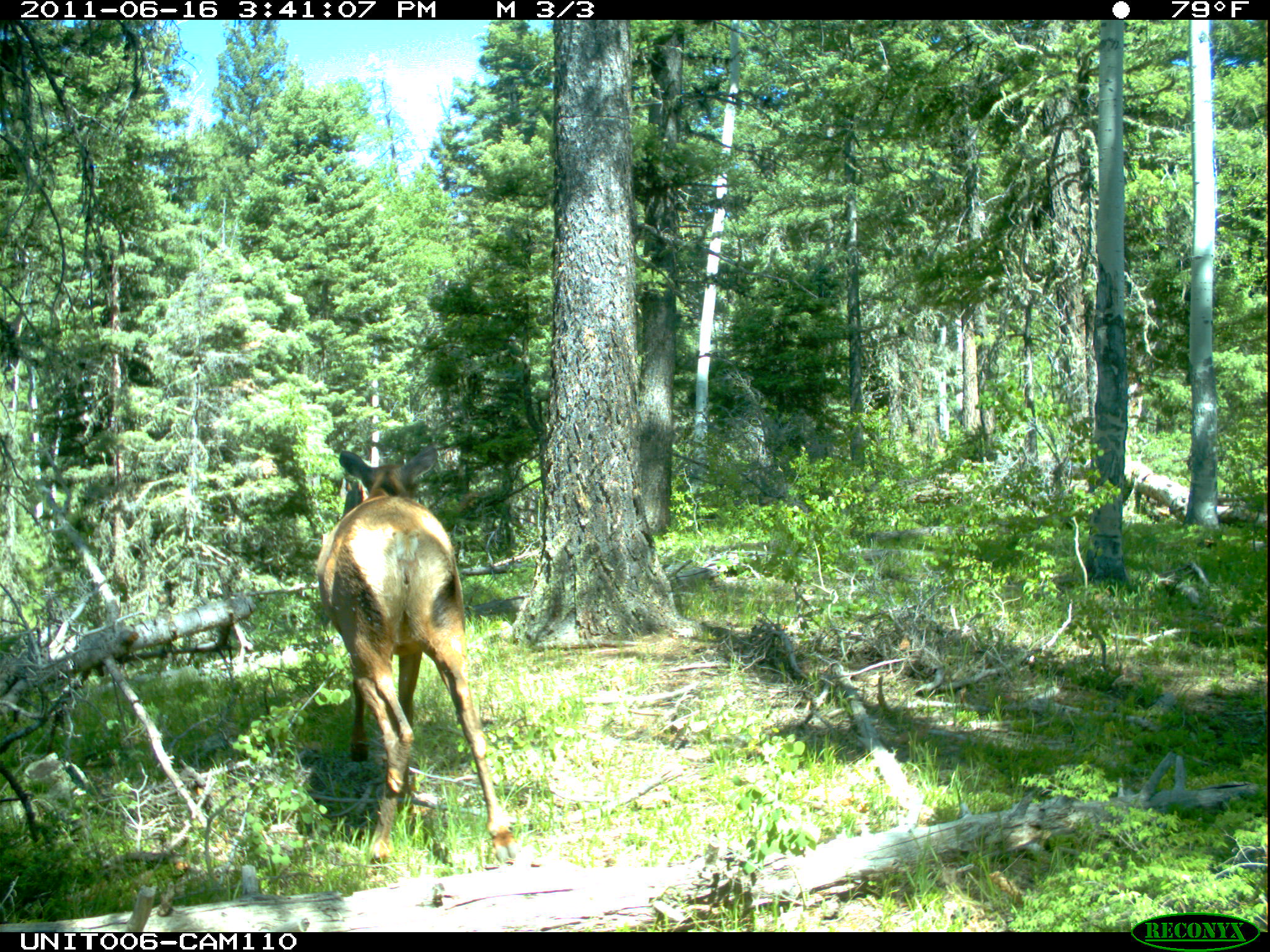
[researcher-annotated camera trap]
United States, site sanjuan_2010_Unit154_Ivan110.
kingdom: Animalia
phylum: Chordata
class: Mammalia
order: Artiodactyla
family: Cervidae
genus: Cervus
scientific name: Cervus elaphus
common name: red deer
Cervus elaphus (red deer).